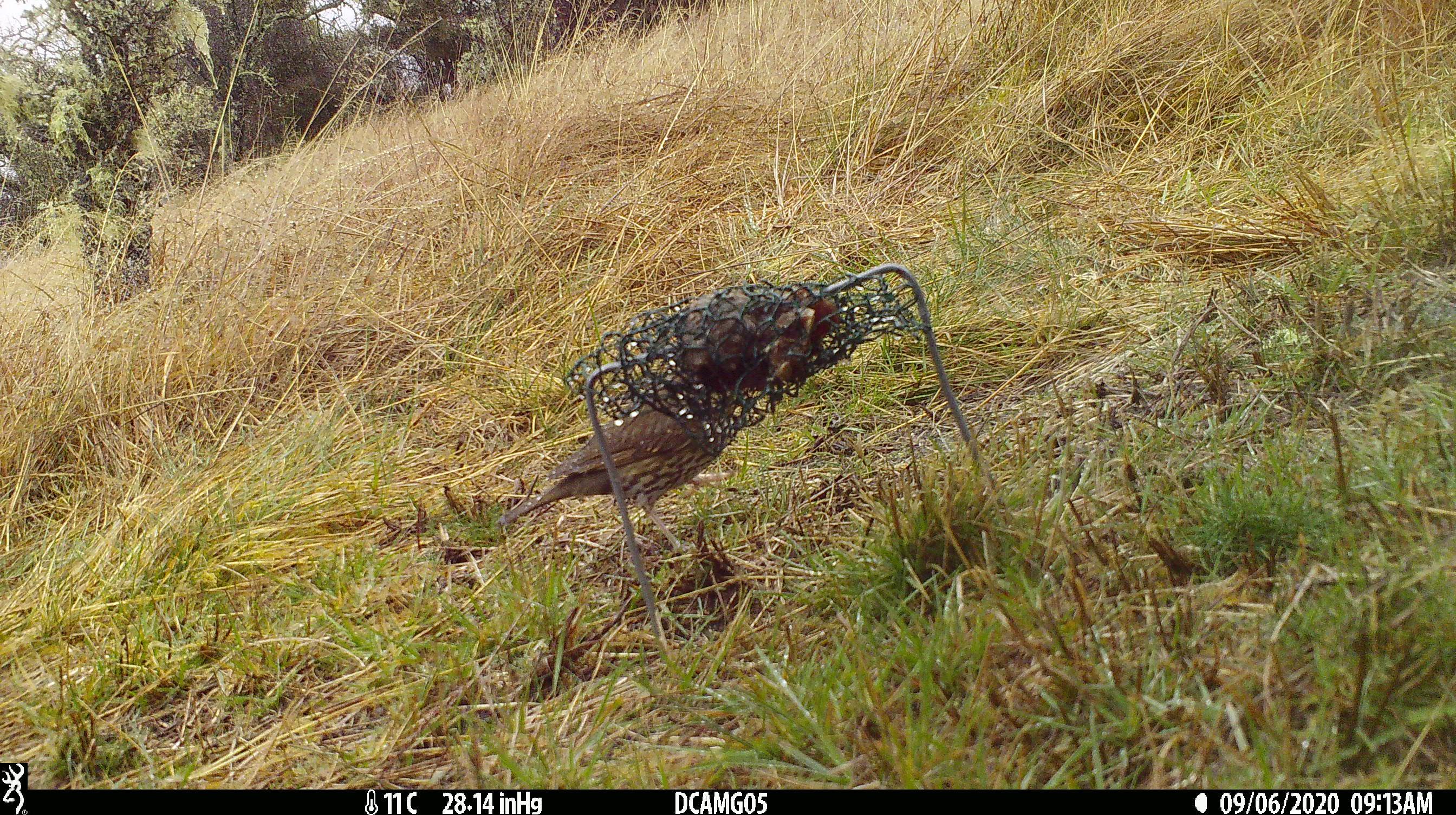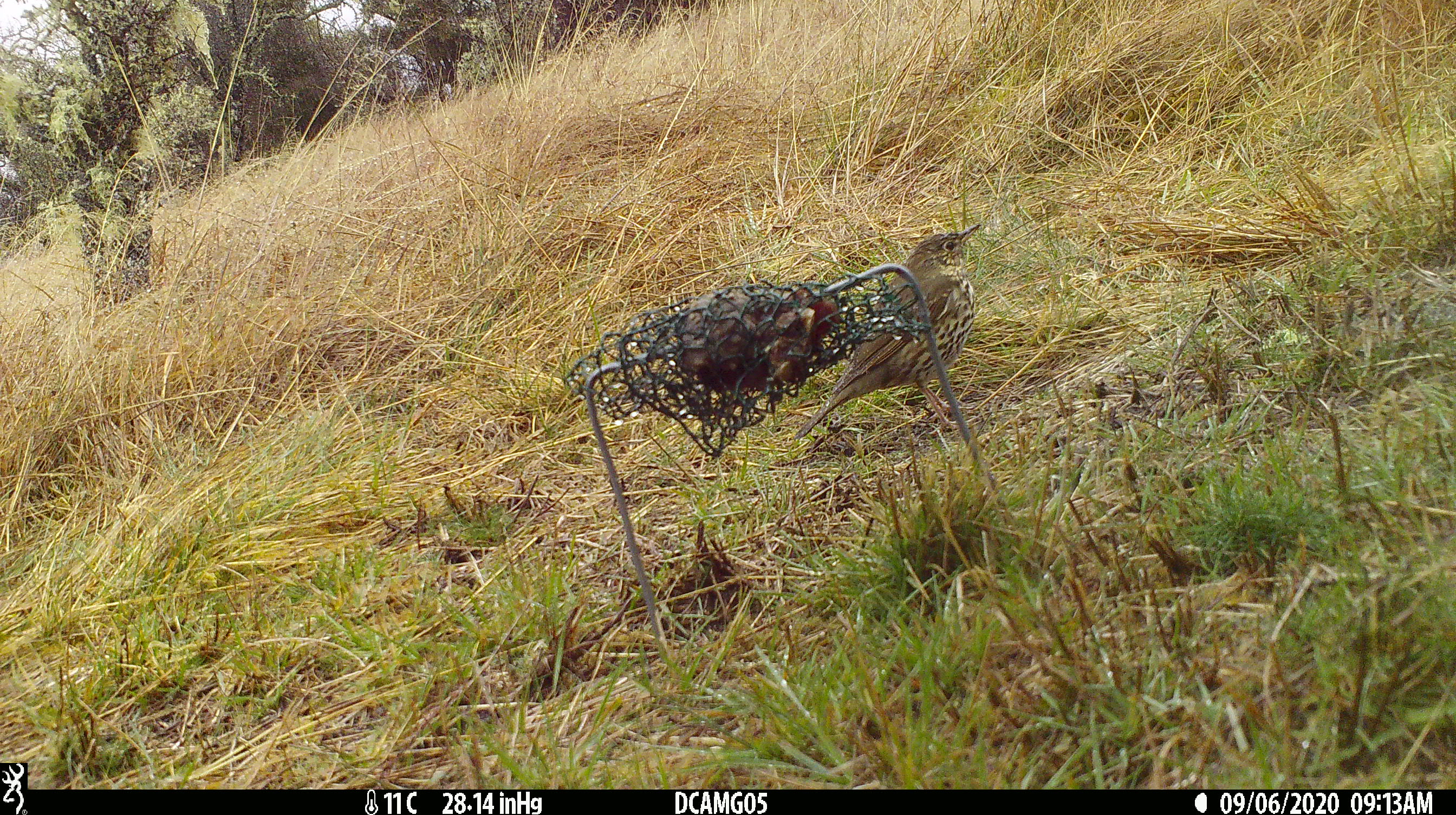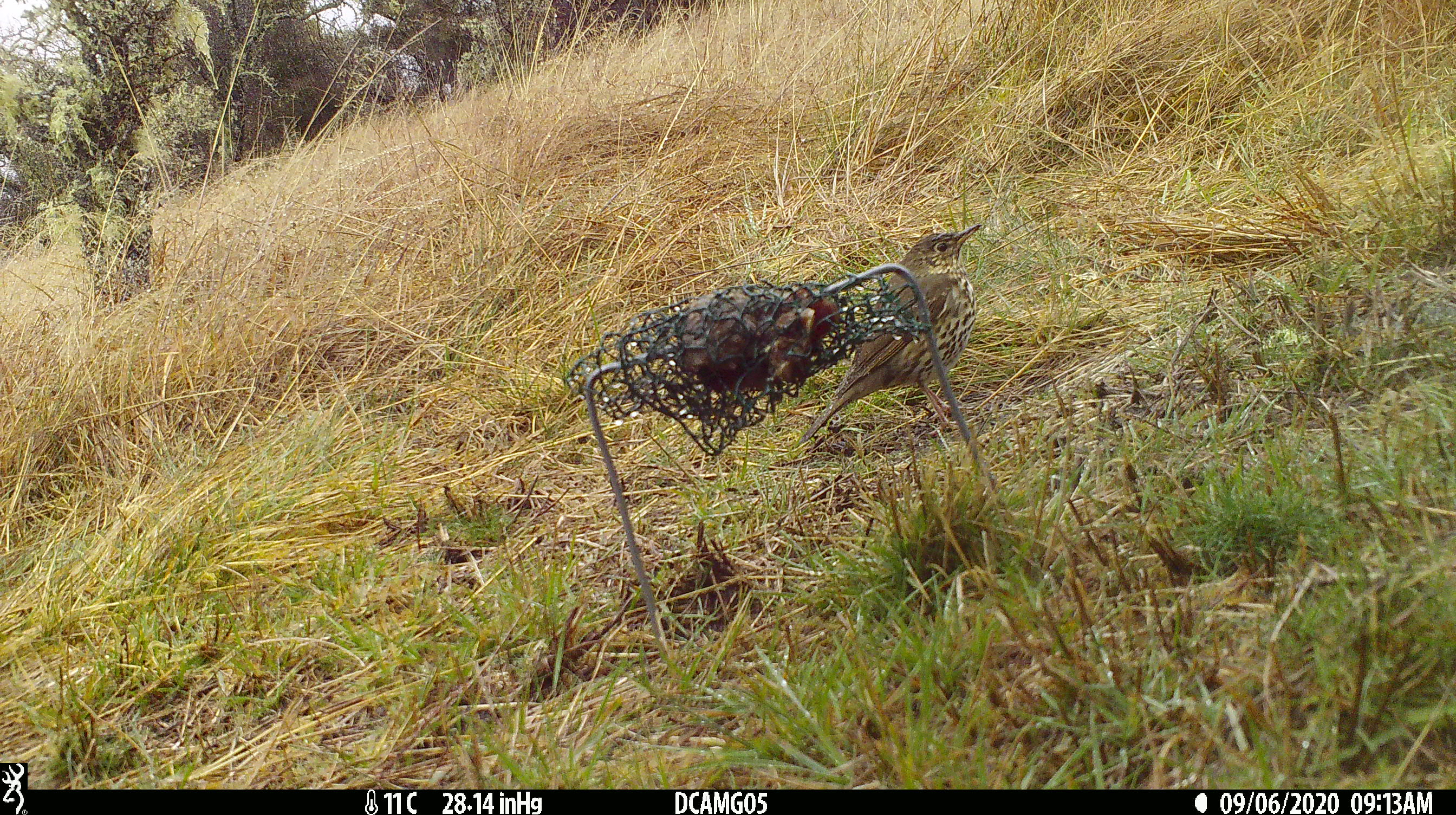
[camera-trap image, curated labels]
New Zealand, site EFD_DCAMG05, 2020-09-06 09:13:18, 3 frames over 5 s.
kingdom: Animalia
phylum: Chordata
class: Aves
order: Passeriformes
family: Turdidae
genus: Turdus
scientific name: Turdus philomelos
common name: song thrush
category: thrush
Thrush (song thrush) (Turdus philomelos).